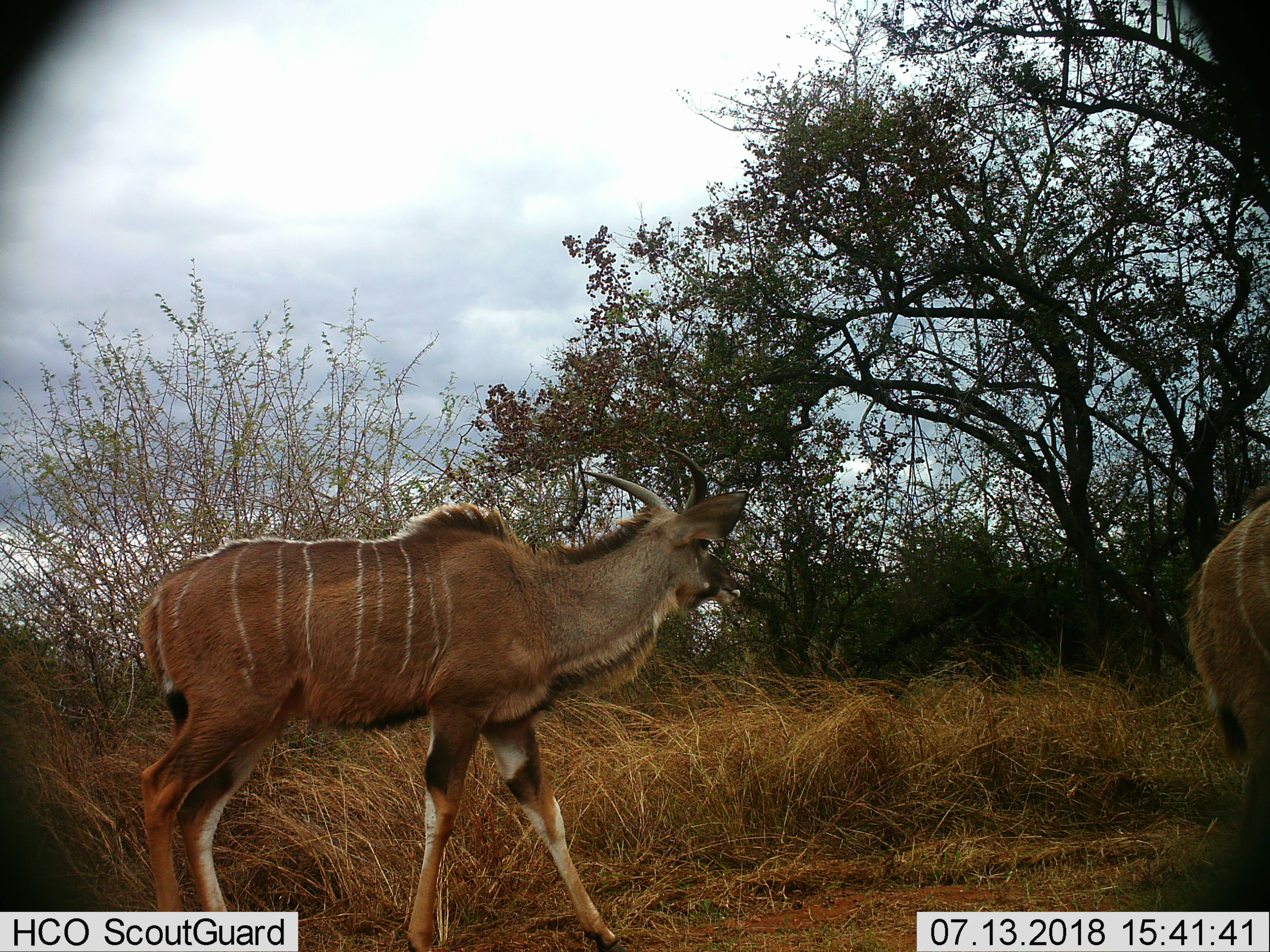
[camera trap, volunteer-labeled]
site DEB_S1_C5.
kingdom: Animalia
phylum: Chordata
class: Mammalia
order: Artiodactyla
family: Bovidae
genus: Tragelaphus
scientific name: Tragelaphus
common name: kudu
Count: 2.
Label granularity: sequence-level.